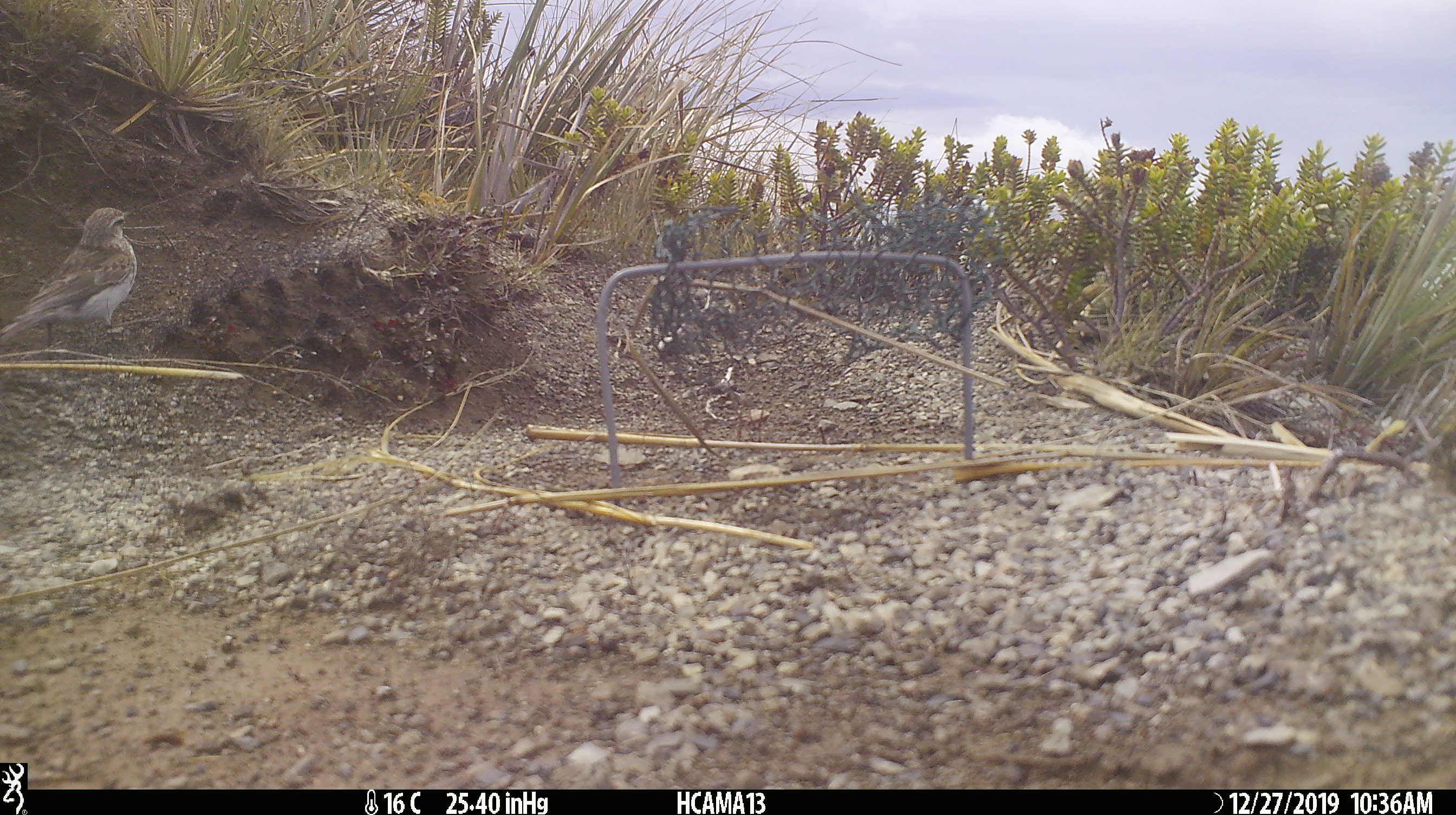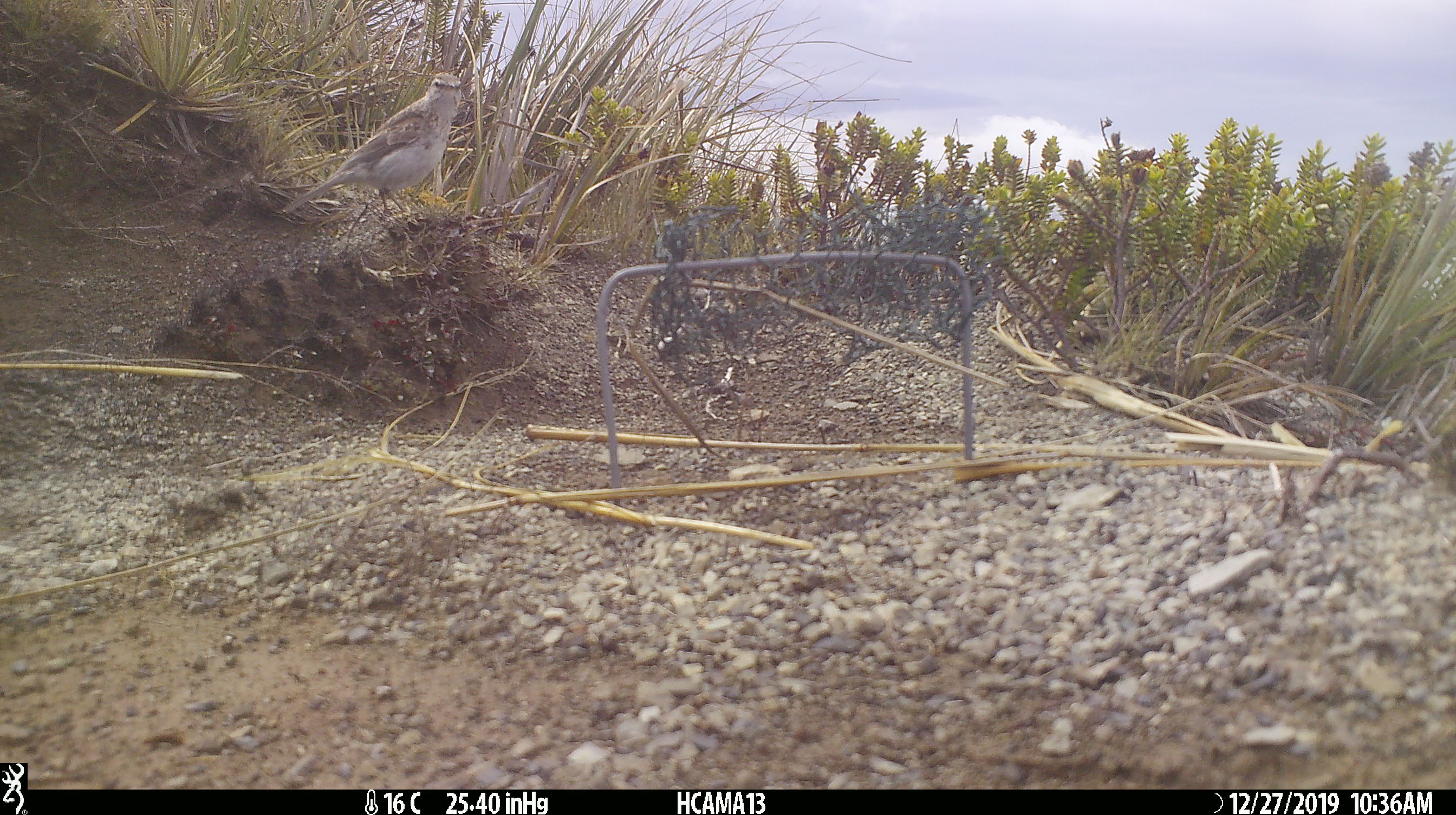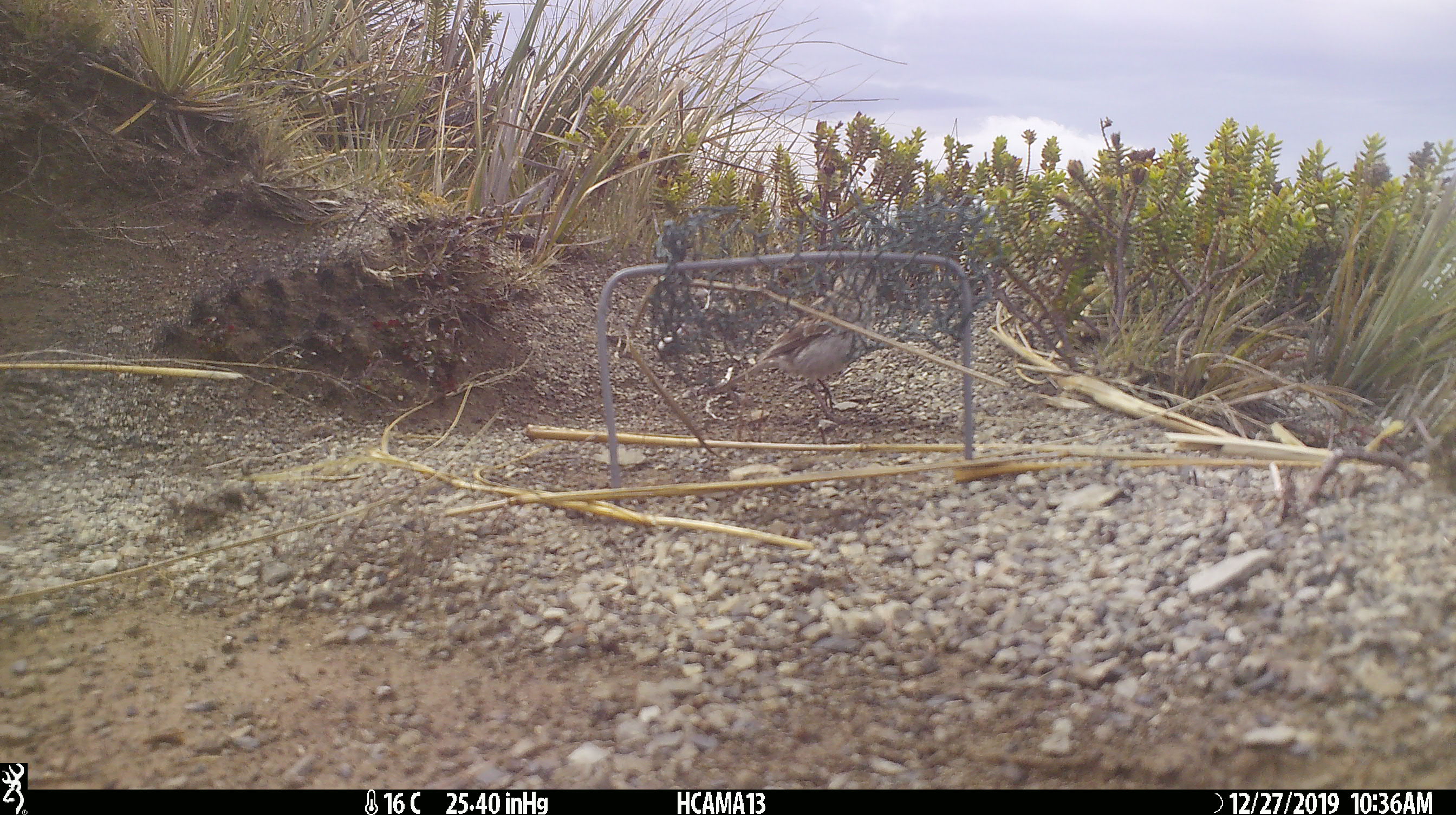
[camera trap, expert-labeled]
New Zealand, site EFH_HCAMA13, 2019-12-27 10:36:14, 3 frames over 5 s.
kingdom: Animalia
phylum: Chordata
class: Aves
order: Passeriformes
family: Motacillidae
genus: Anthus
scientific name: Anthus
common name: pipit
Pipit (Anthus).